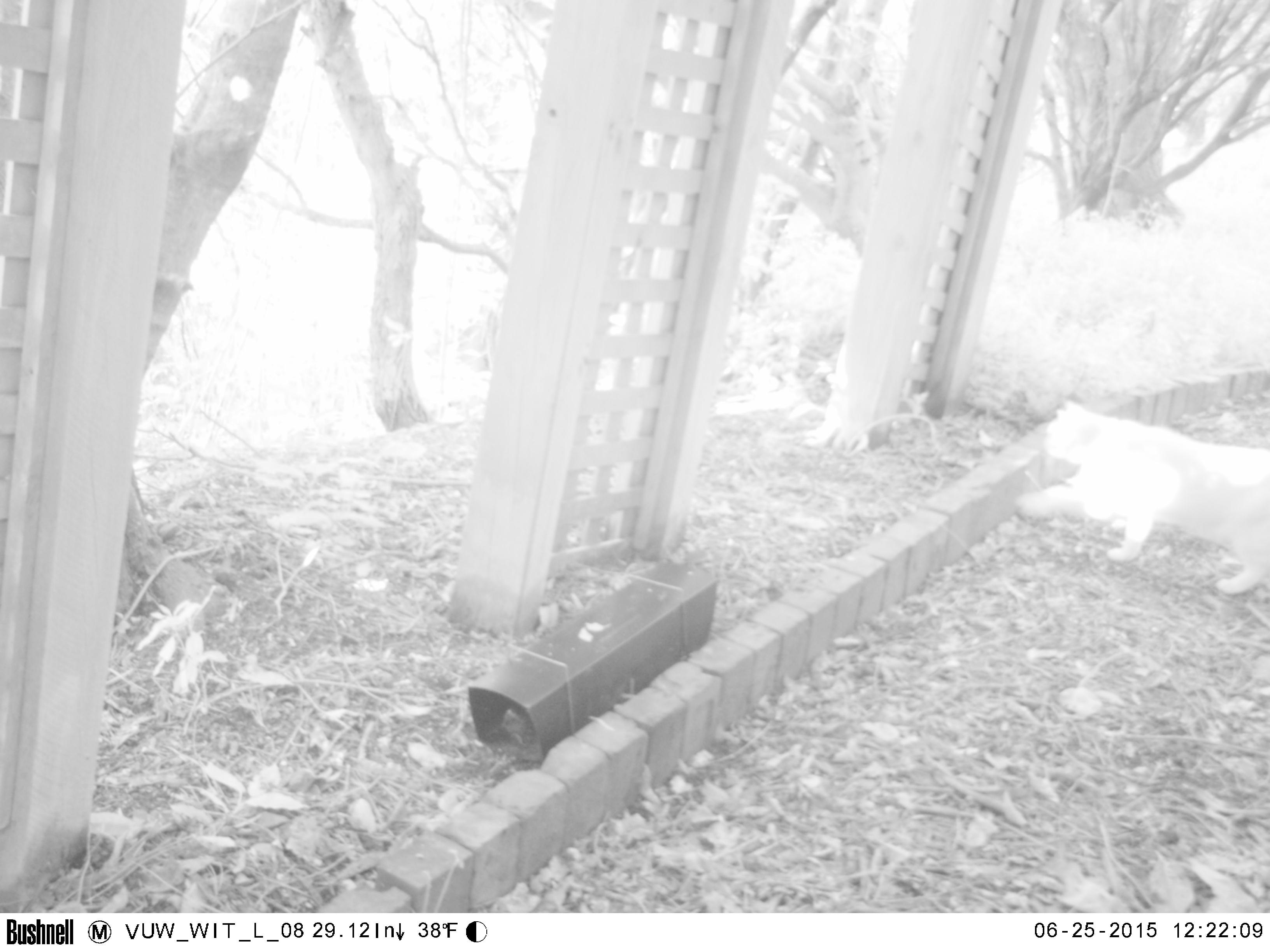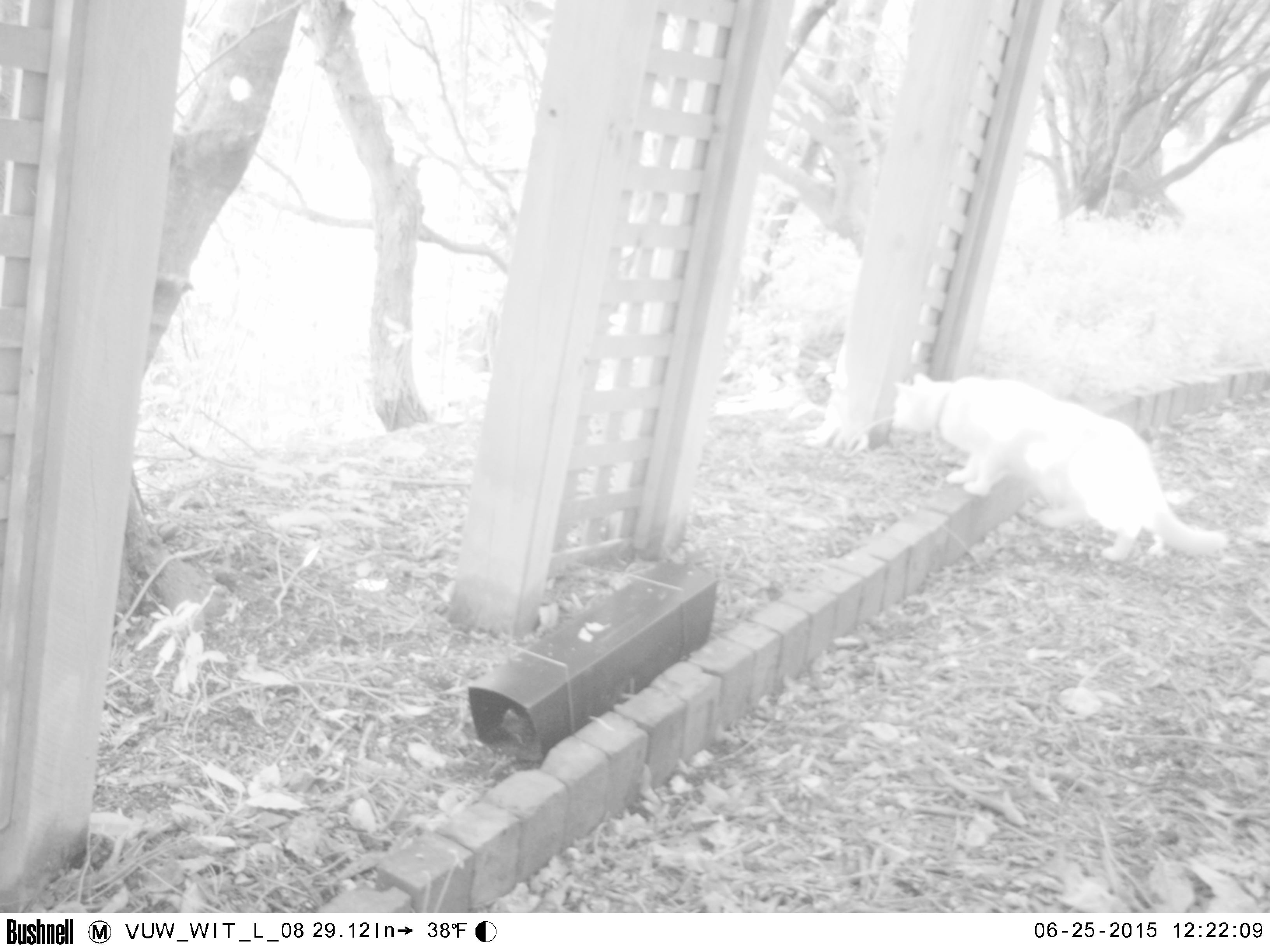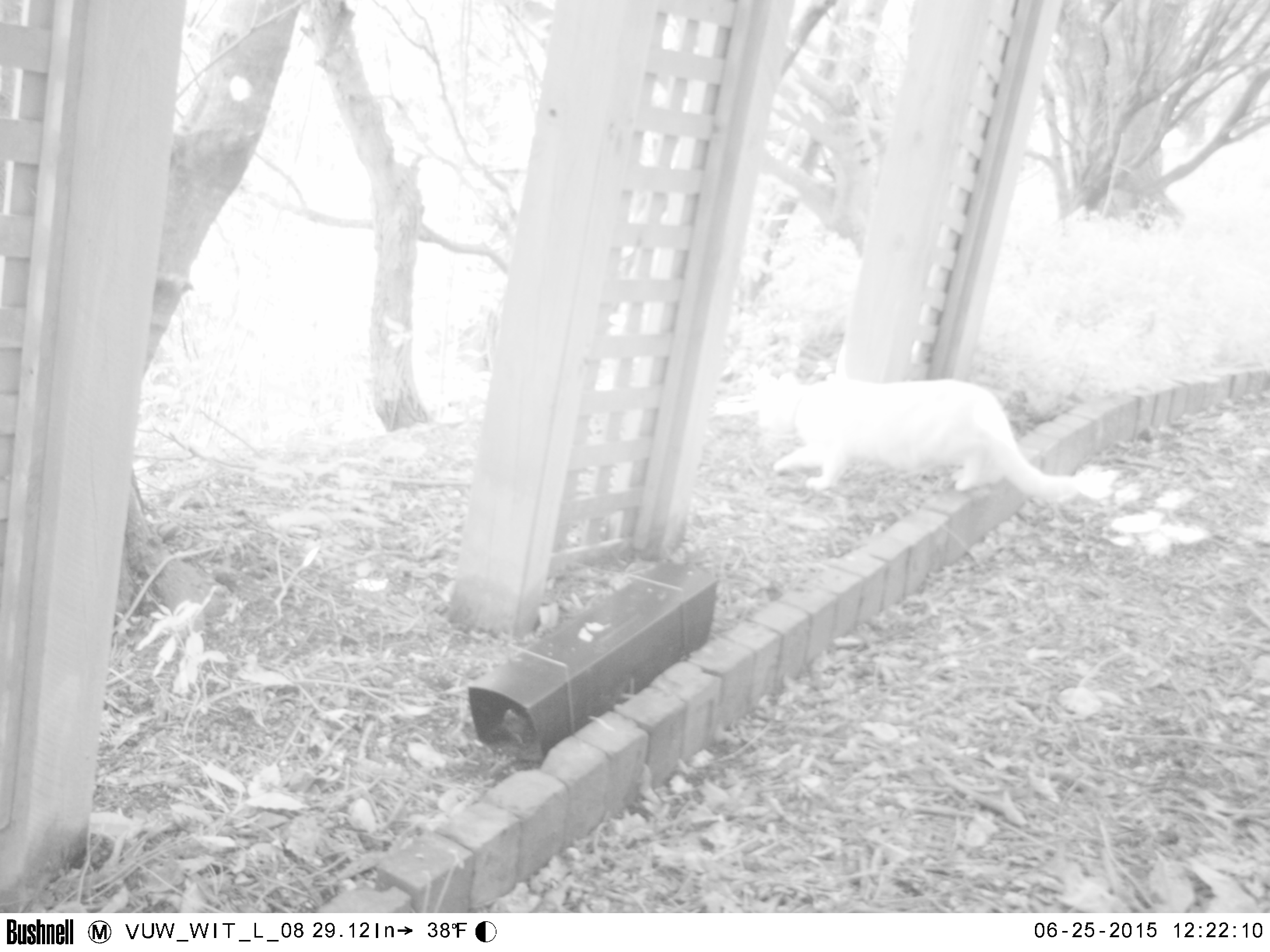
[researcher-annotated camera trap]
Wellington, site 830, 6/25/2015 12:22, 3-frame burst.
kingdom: Animalia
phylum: Chordata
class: Mammalia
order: Carnivora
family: Felidae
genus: Felis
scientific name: Felis catus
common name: cat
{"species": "cat (Felis catus)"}